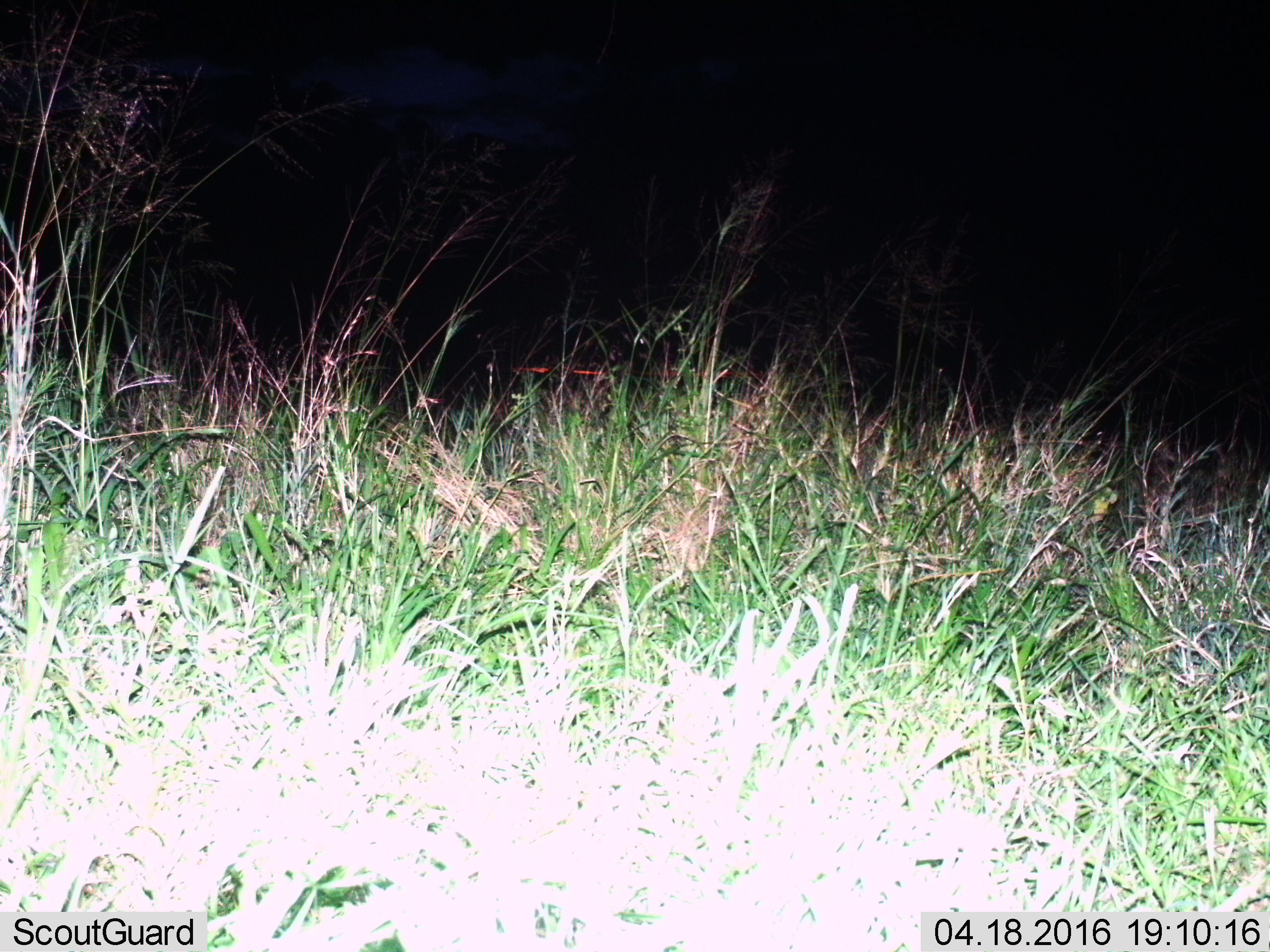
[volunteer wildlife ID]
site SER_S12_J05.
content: unidentified animal